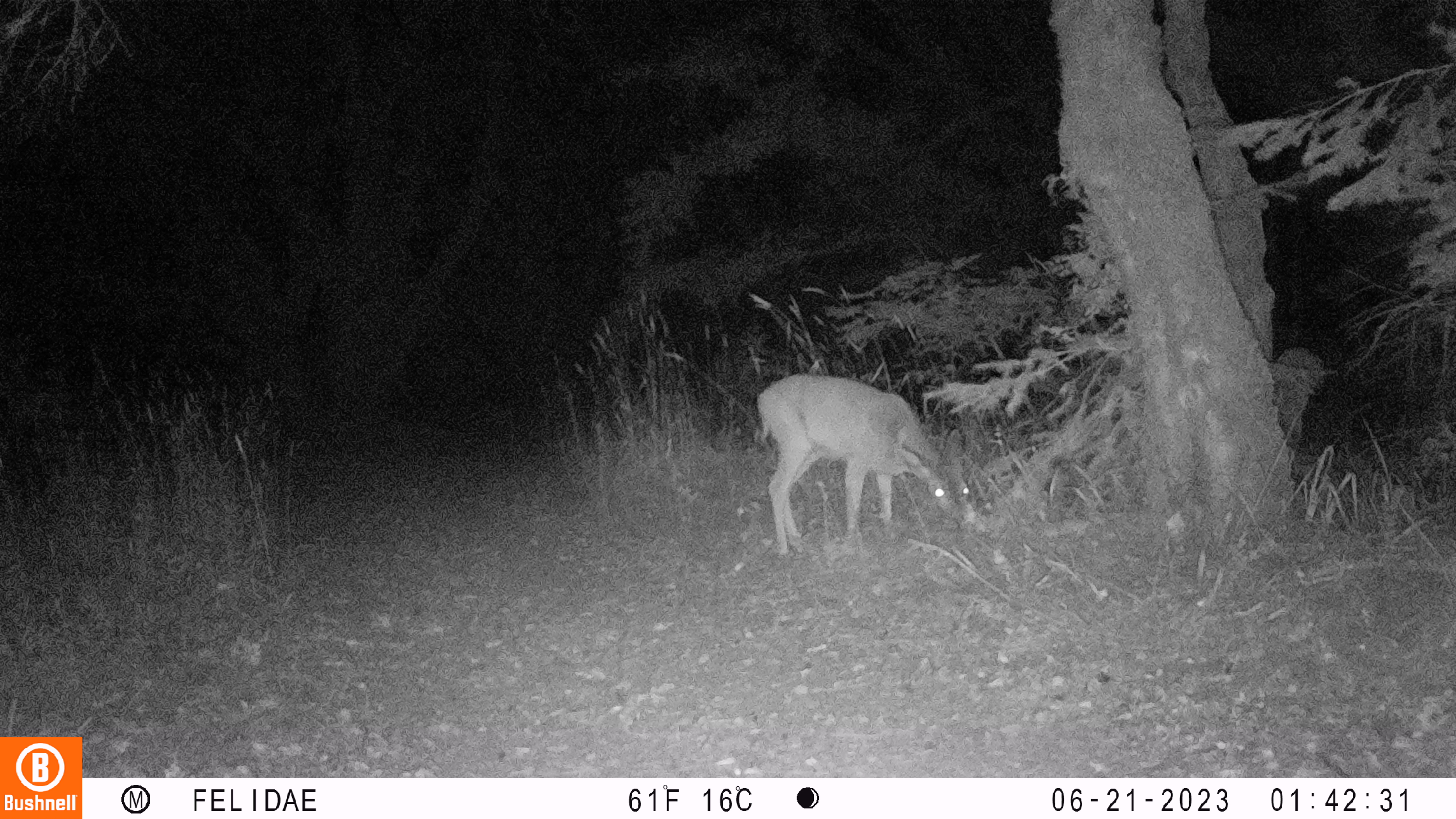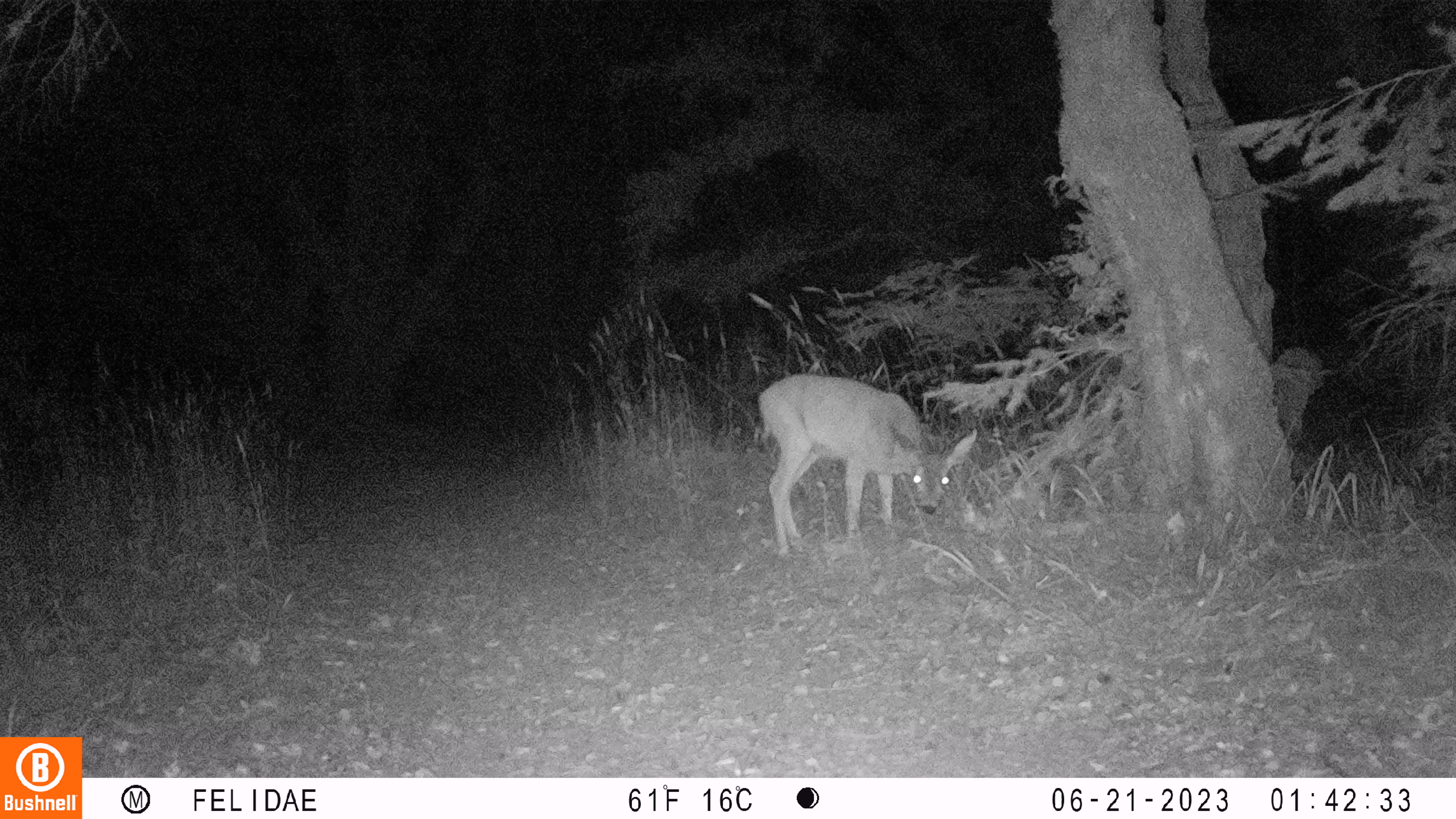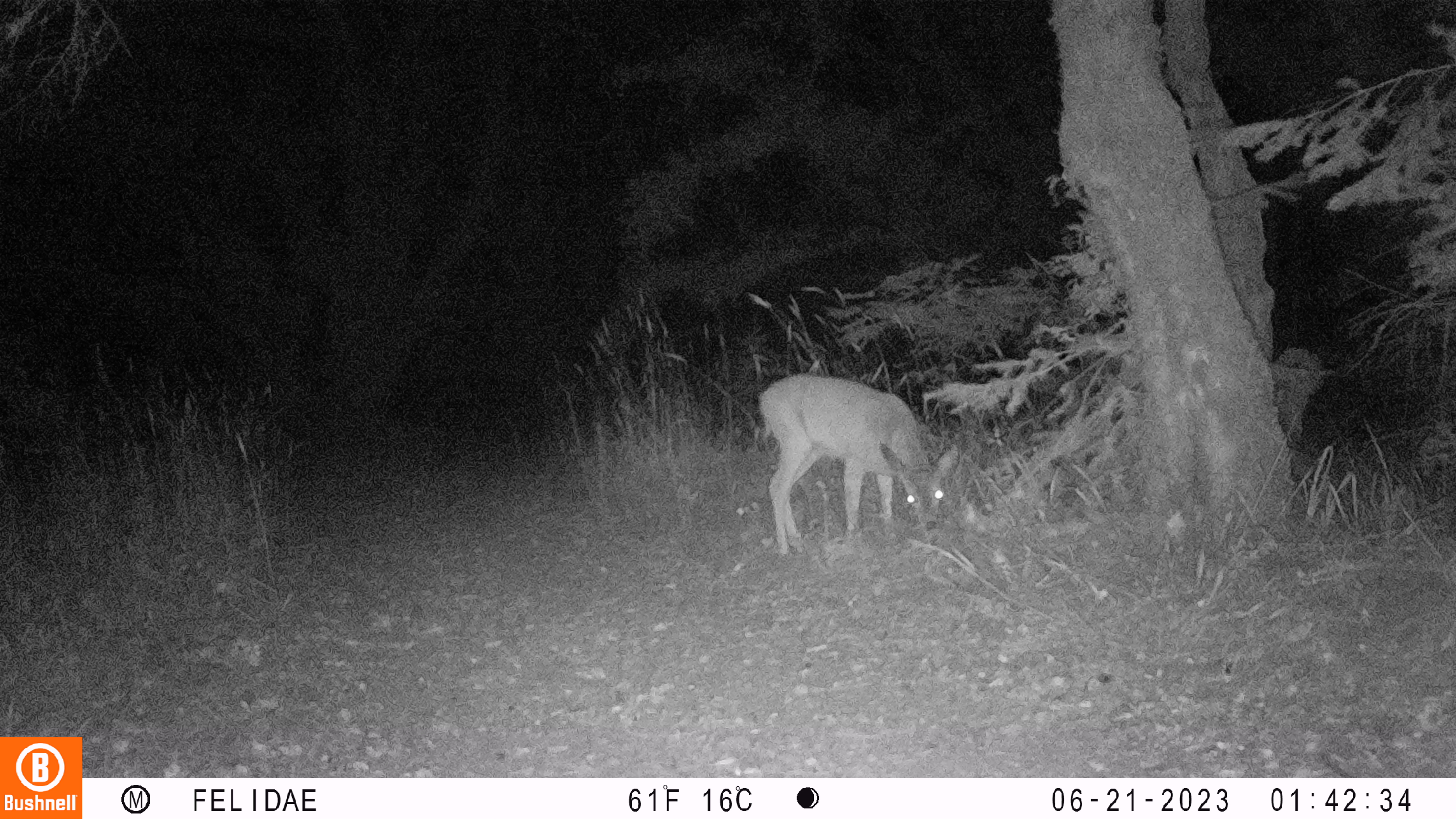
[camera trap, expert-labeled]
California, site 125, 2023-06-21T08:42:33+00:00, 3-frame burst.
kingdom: Animalia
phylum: Chordata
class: Mammalia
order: Artiodactyla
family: Cervidae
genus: Odocoileus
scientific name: Odocoileus hemionus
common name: mule deer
Mule deer (Odocoileus hemionus).